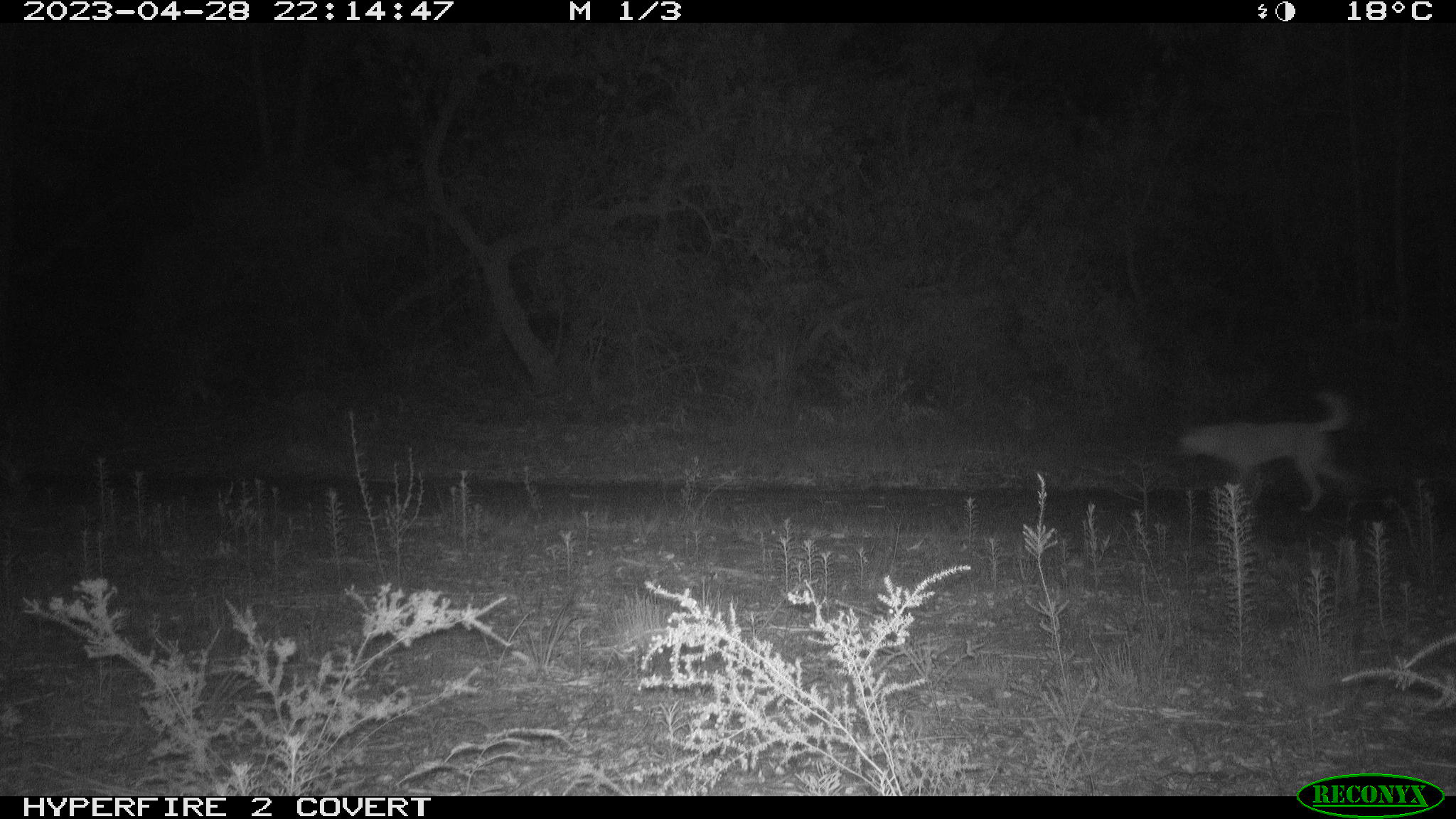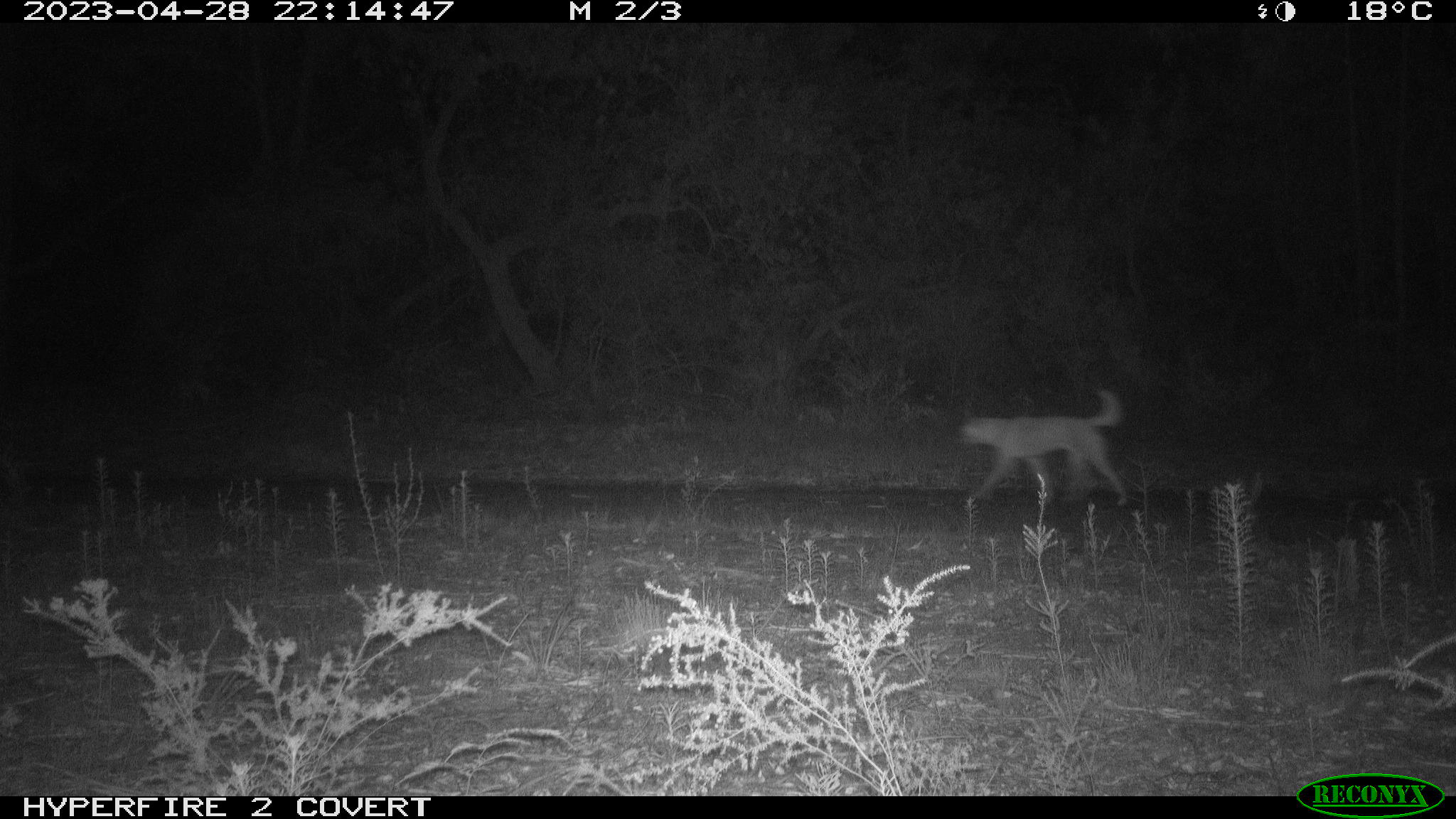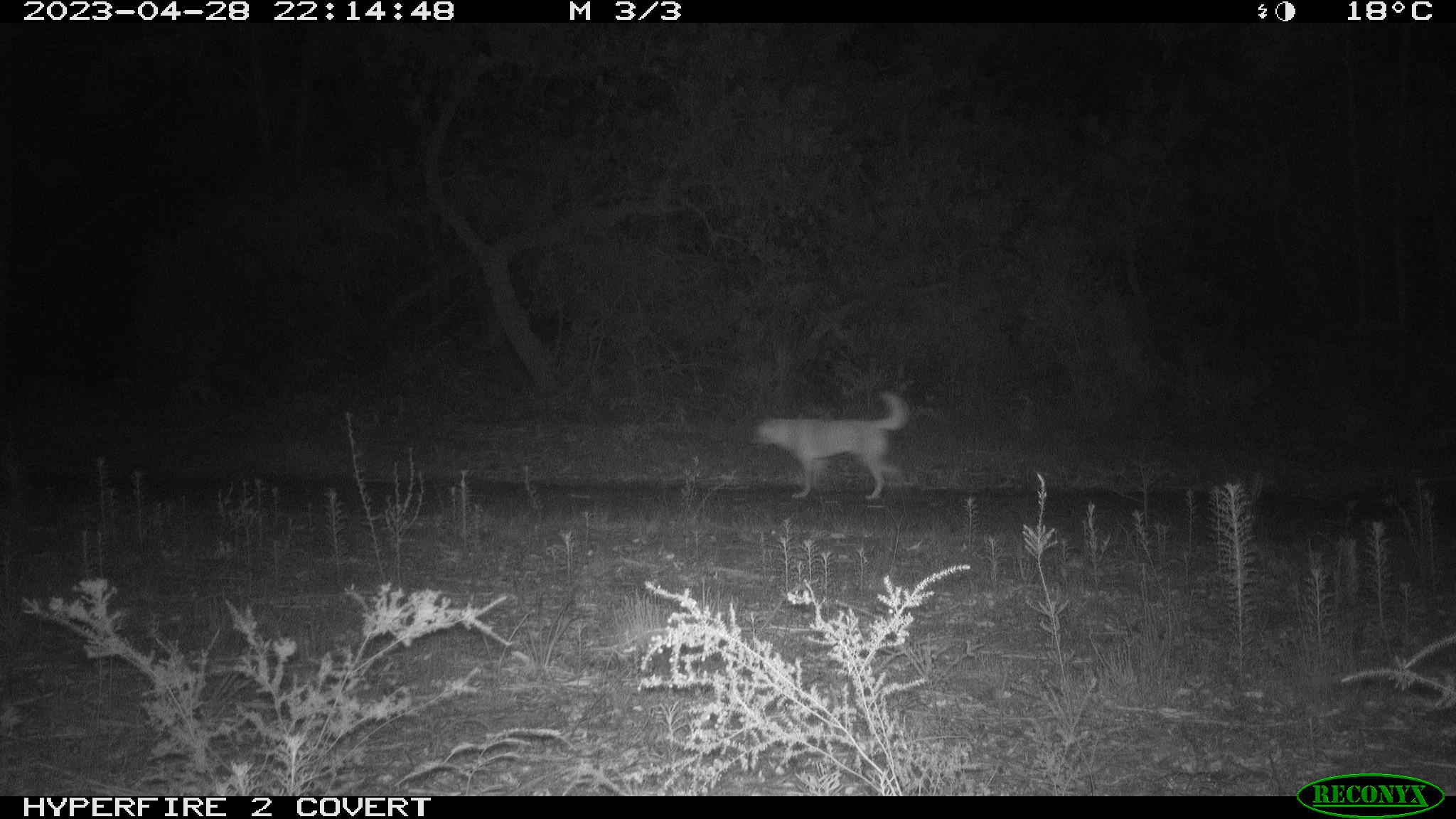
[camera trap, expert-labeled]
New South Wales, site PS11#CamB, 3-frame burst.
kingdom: Animalia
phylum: Chordata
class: Mammalia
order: Carnivora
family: Canidae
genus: Canis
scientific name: Canis familiaris dingo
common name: dingo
Dingo (Canis familiaris dingo).